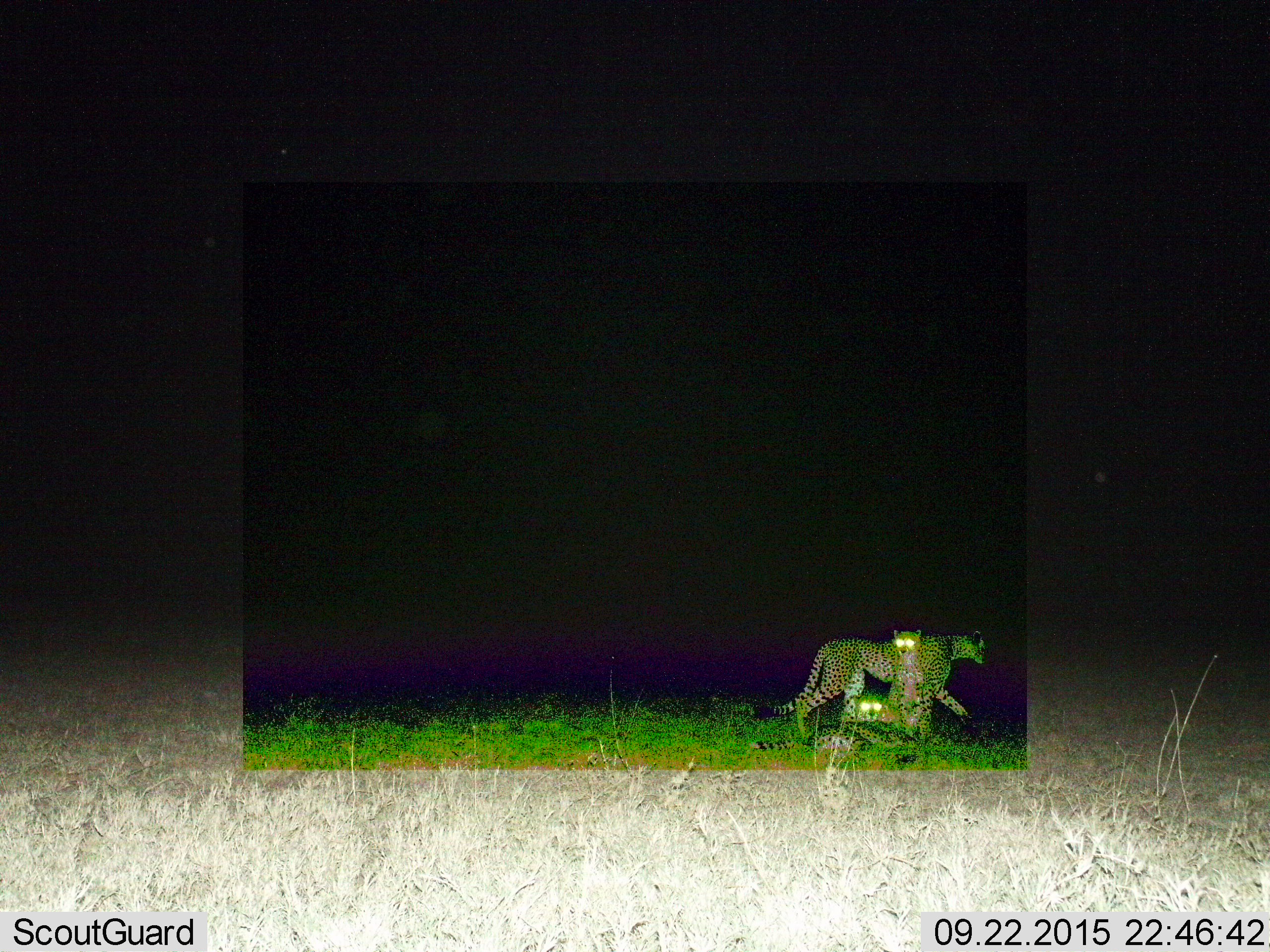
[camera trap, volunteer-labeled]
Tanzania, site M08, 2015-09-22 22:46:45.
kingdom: Animalia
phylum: Chordata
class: Mammalia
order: Carnivora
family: Felidae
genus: Acinonyx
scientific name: Acinonyx jubatus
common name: cheetah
Cheetah (Acinonyx jubatus), count 3. Behavior (volunteer vote fractions): standing 25%, resting 100%, moving 88%, interacting 12%. Young present (vote fraction): 50%. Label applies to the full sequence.